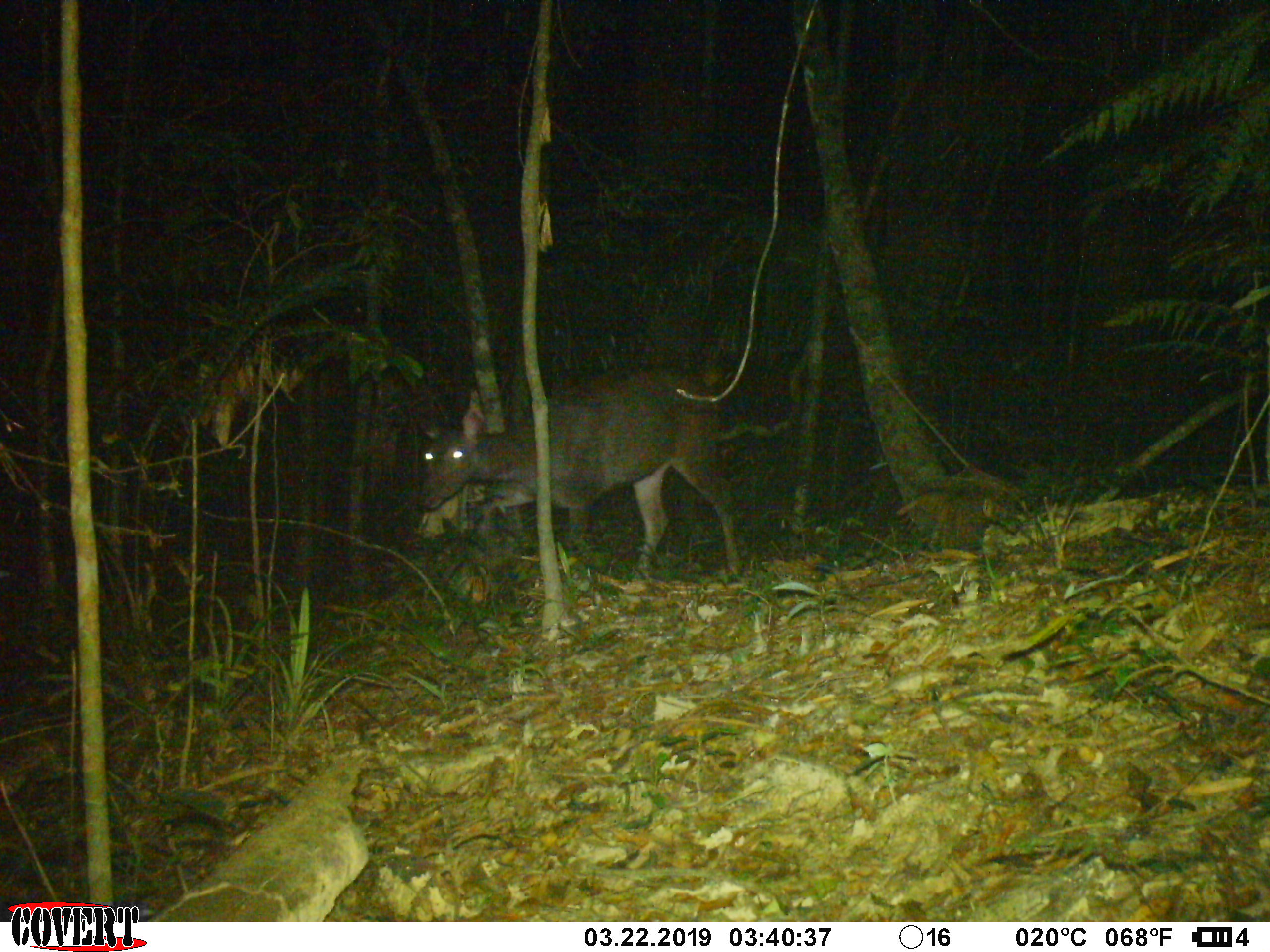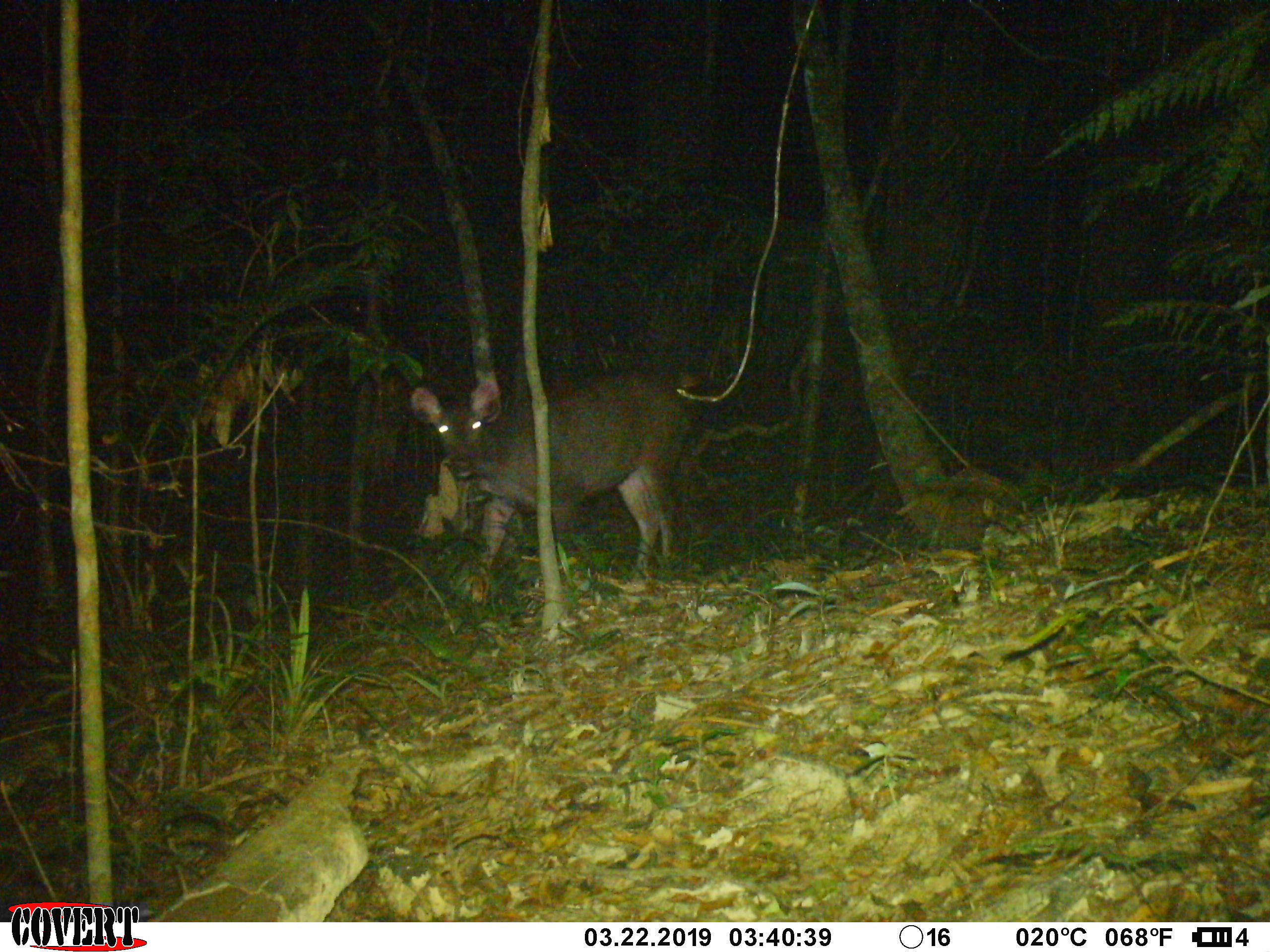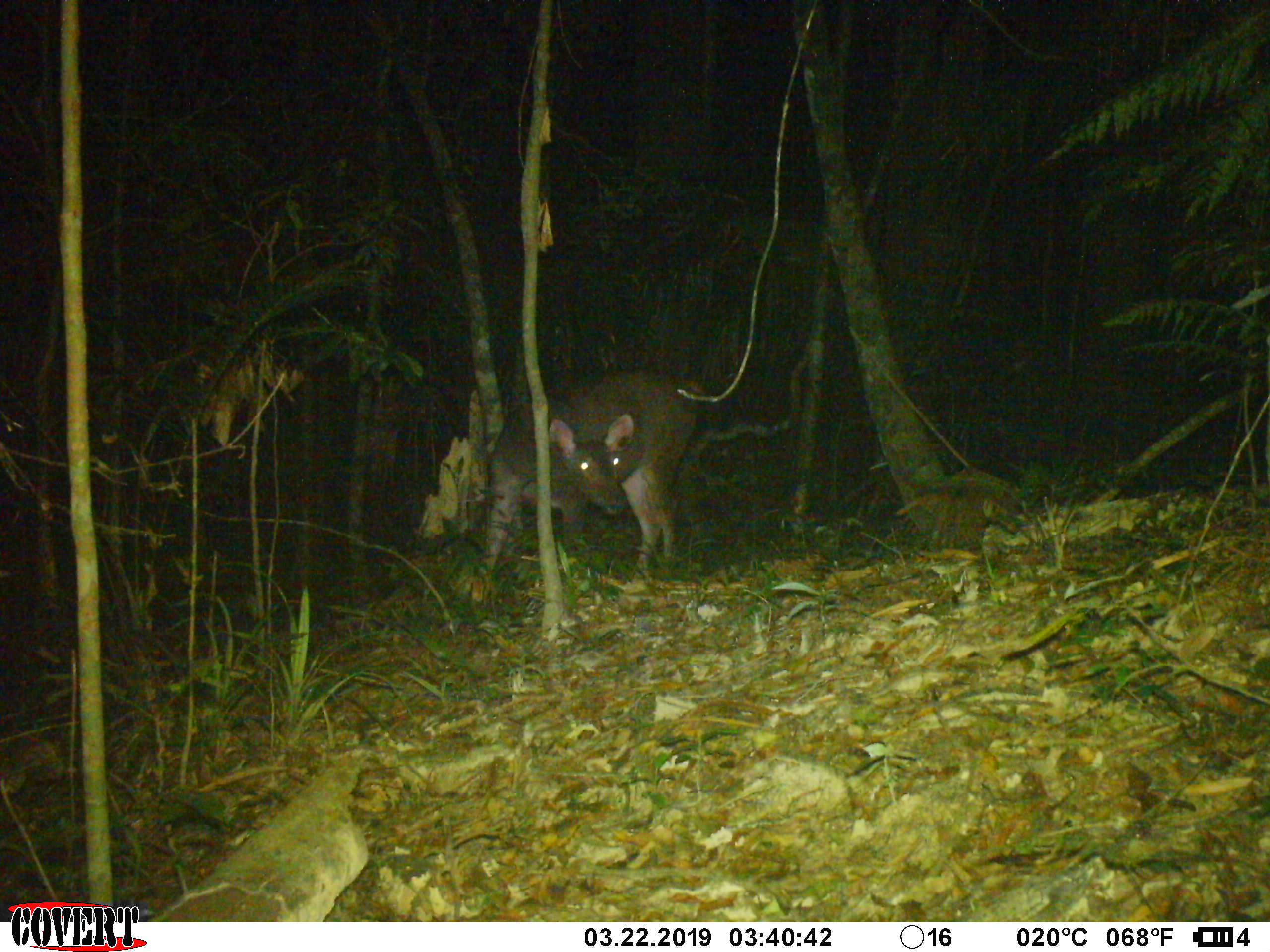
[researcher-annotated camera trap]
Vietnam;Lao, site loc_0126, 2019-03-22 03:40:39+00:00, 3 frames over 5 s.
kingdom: Animalia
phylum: Chordata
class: Mammalia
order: Artiodactyla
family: Cervidae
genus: Rusa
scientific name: Rusa unicolor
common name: sambar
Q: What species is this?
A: Sambar (Rusa unicolor).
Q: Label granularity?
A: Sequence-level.